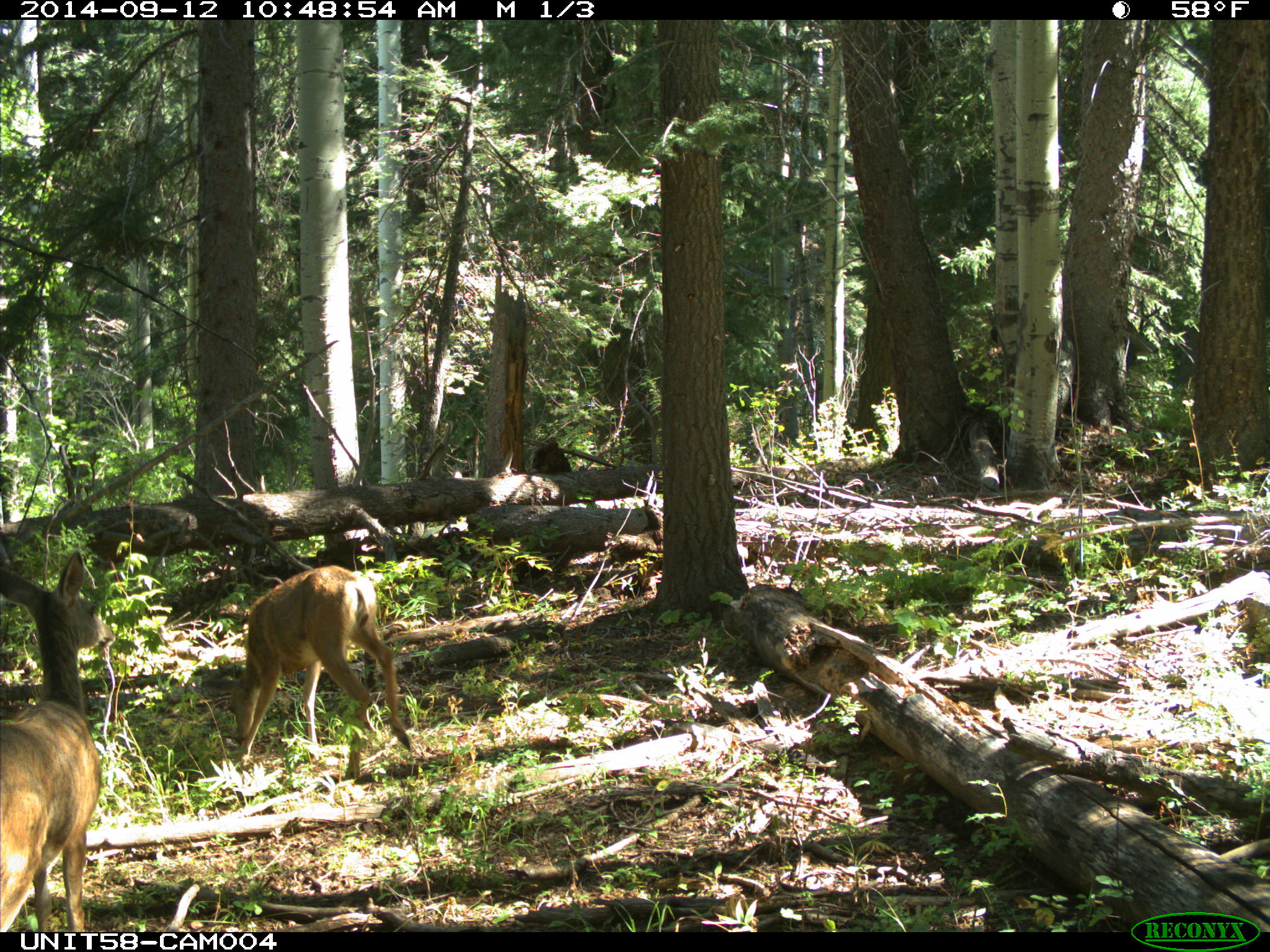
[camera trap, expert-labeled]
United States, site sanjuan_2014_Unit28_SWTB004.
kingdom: Animalia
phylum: Chordata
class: Mammalia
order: Artiodactyla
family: Cervidae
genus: Odocoileus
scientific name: Odocoileus hemionus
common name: mule deer